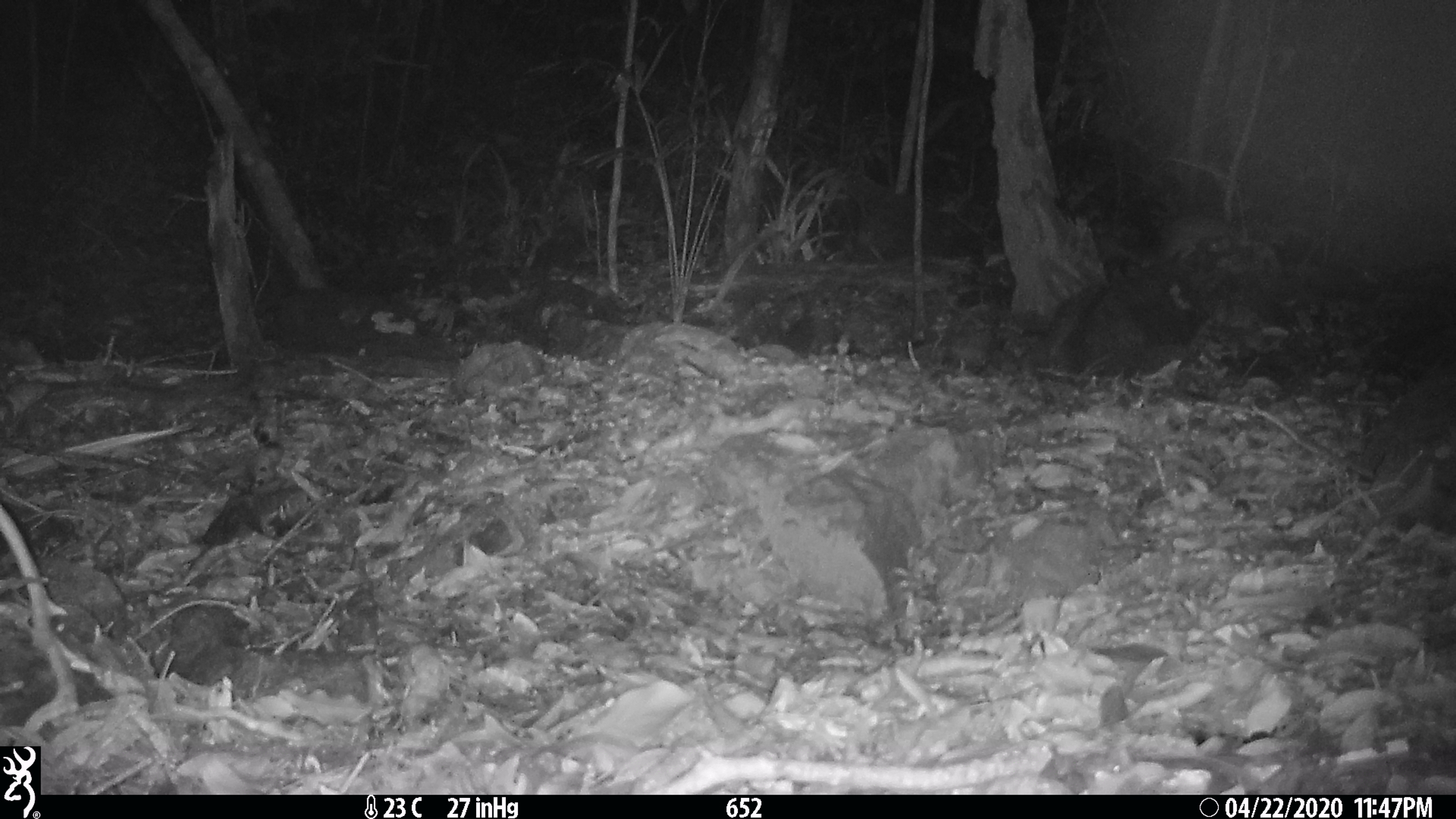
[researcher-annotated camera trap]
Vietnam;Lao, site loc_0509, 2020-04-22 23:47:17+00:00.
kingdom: Animalia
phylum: Chordata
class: Mammalia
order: Rodentia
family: Hystricidae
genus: Atherurus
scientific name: Atherurus macrourus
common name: asiatic brush-tailed porcupine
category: asiatic brush tailed porcupine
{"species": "asiatic brush tailed porcupine (asiatic brush-tailed porcupine) (Atherurus macrourus)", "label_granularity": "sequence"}